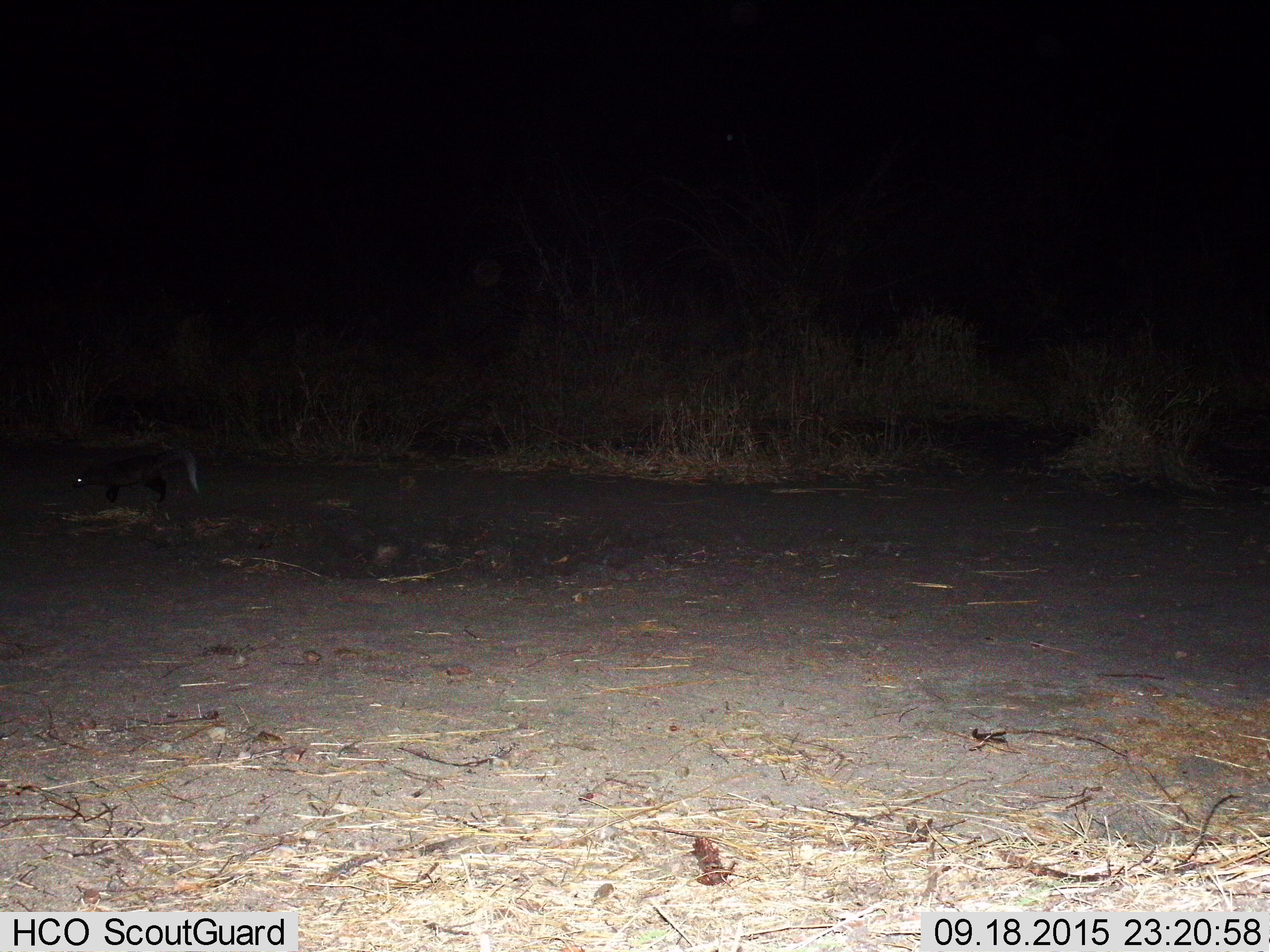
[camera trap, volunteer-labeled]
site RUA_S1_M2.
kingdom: Animalia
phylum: Chordata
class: Mammalia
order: Carnivora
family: Herpestidae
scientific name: Herpestidae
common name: mongoose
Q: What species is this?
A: Mongoose (Herpestidae).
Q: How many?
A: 1.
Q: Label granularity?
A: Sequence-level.